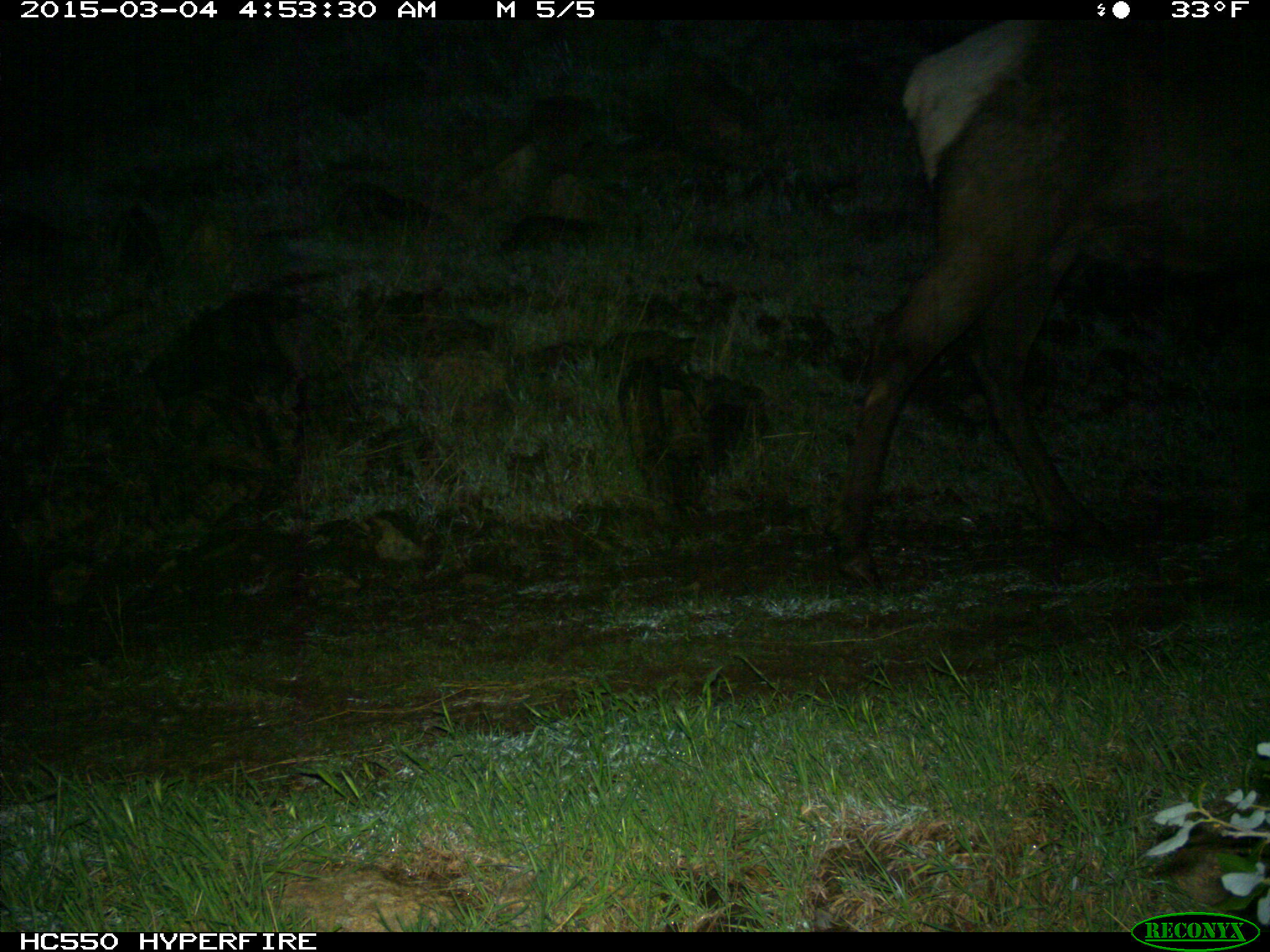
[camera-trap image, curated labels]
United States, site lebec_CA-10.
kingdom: Animalia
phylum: Chordata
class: Mammalia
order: Artiodactyla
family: Cervidae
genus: Cervus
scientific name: Cervus canadensis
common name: elk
Cervus canadensis (elk).